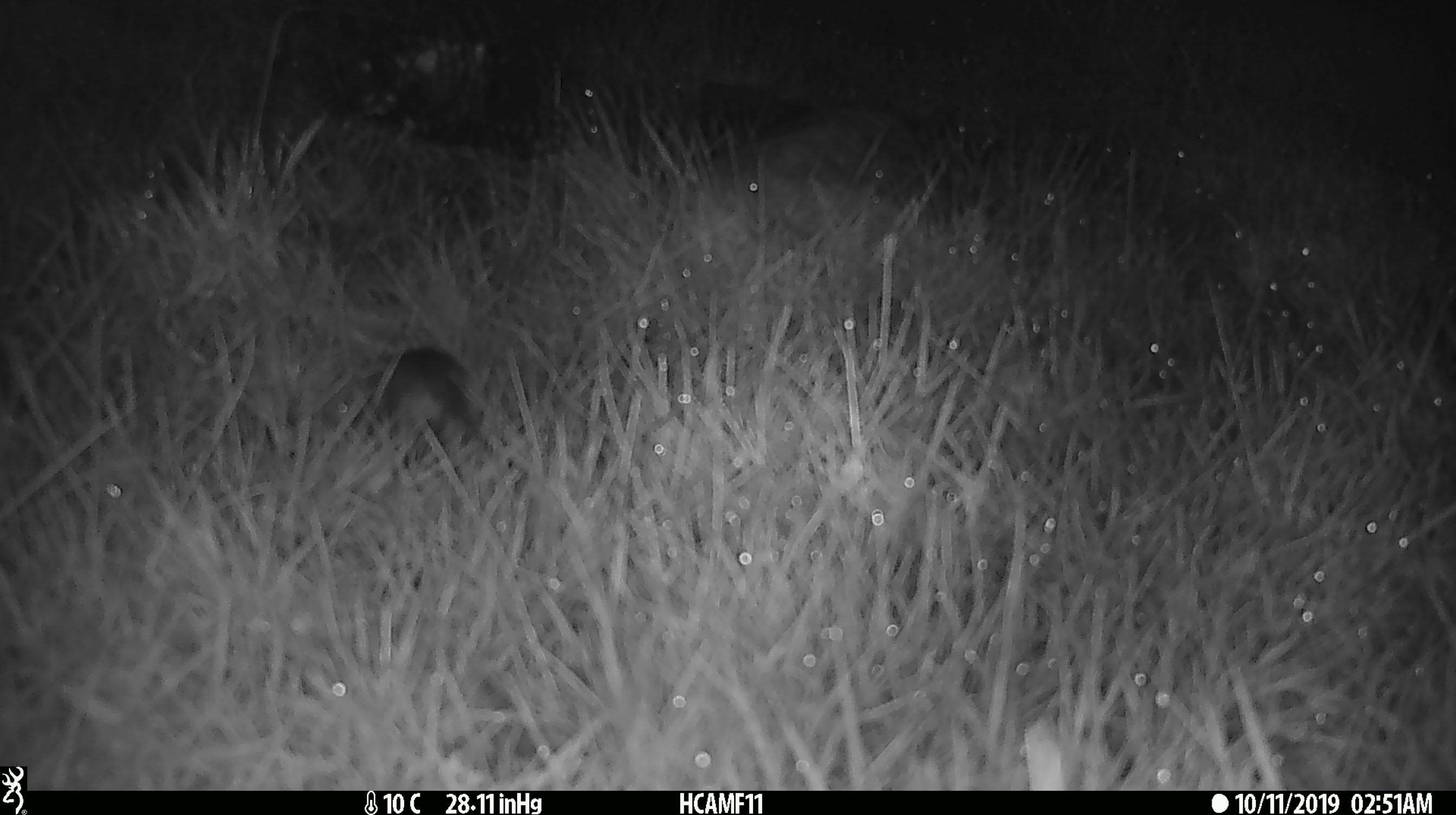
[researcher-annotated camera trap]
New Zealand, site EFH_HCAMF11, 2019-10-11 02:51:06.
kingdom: Animalia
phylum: Chordata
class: Mammalia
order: Rodentia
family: Muridae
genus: Mus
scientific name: Mus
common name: mouse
Mouse (Mus).